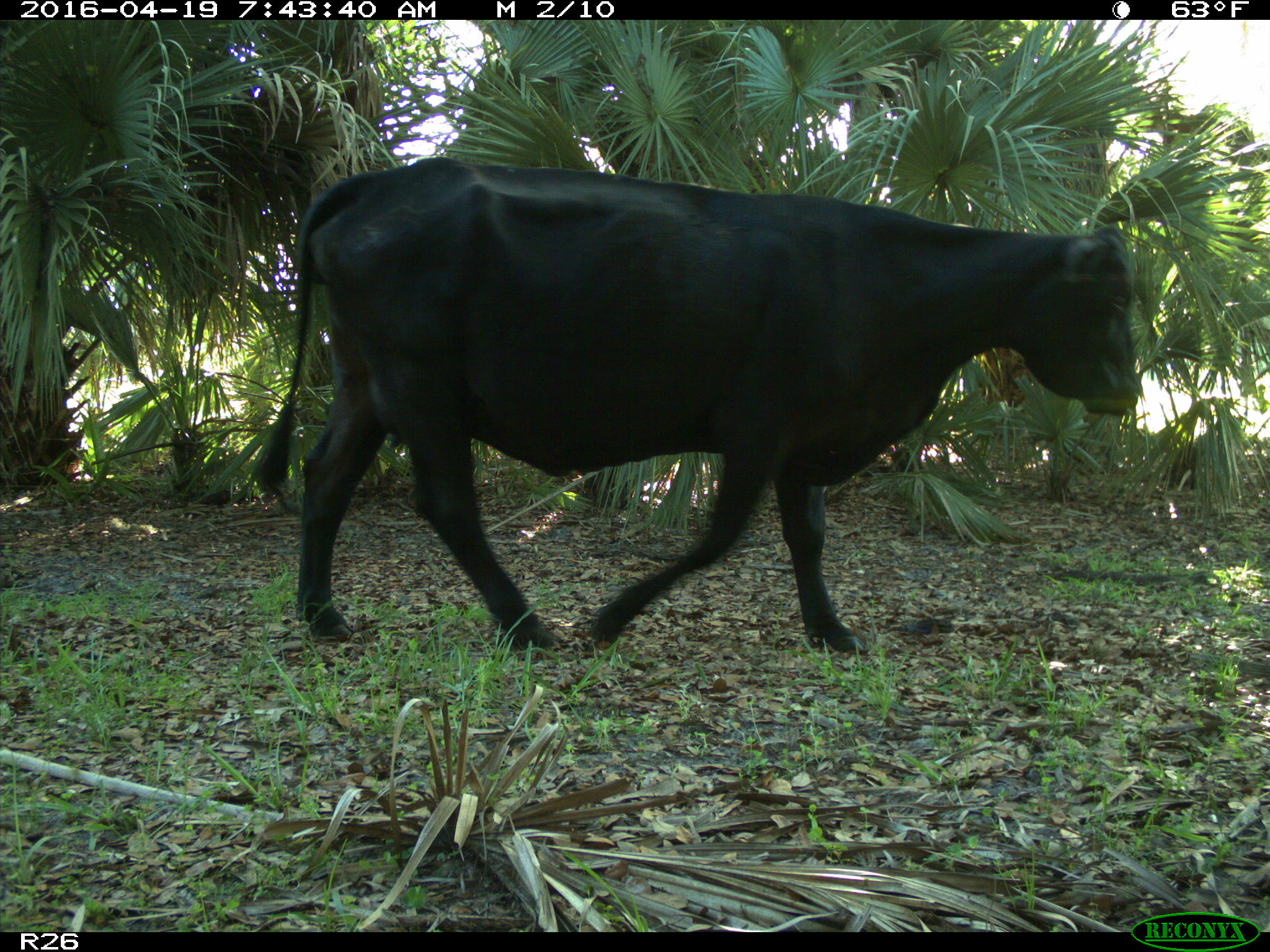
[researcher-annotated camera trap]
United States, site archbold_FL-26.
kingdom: Animalia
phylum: Chordata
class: Mammalia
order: Artiodactyla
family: Bovidae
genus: Bos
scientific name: Bos taurus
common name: domestic cow